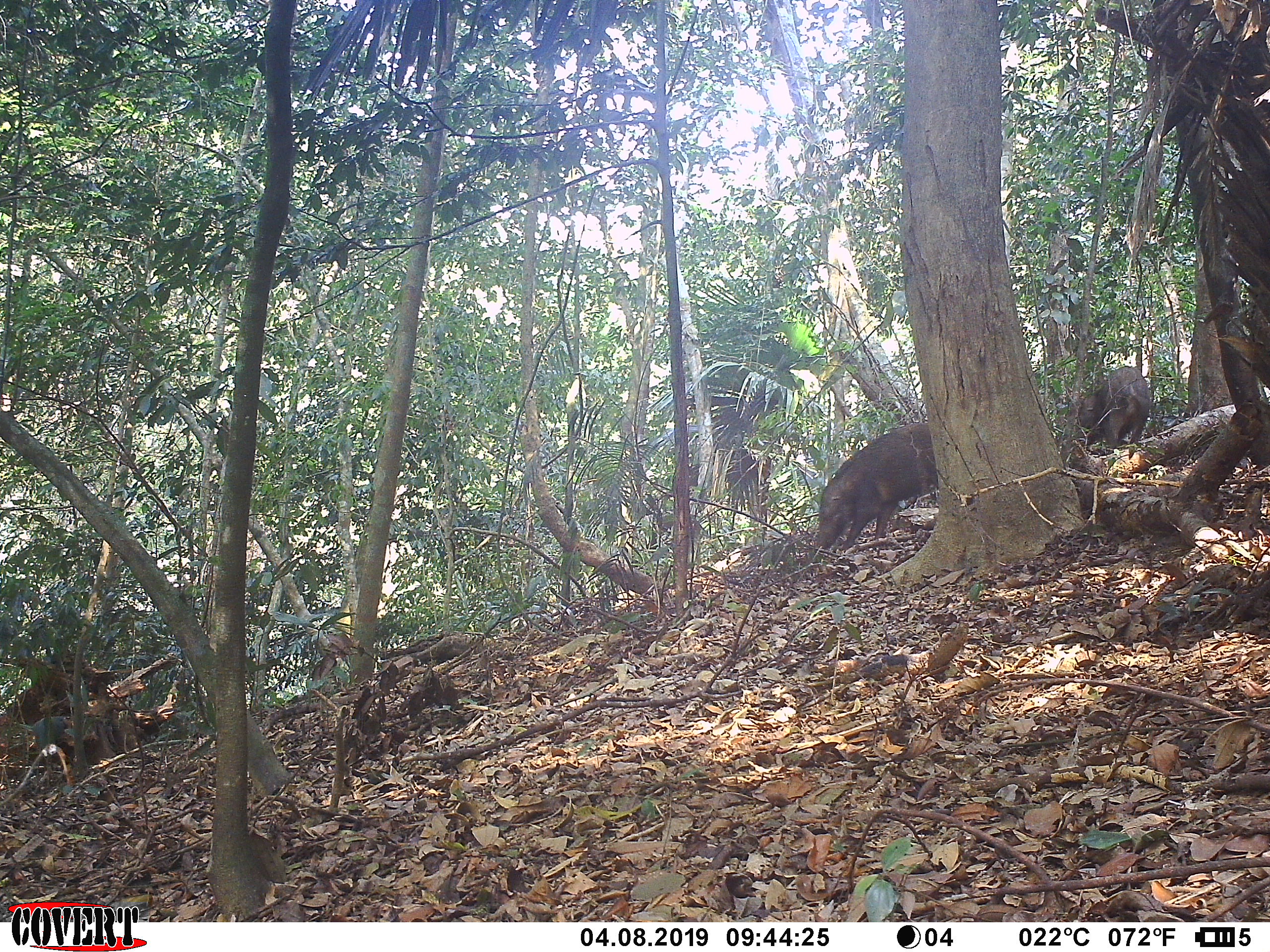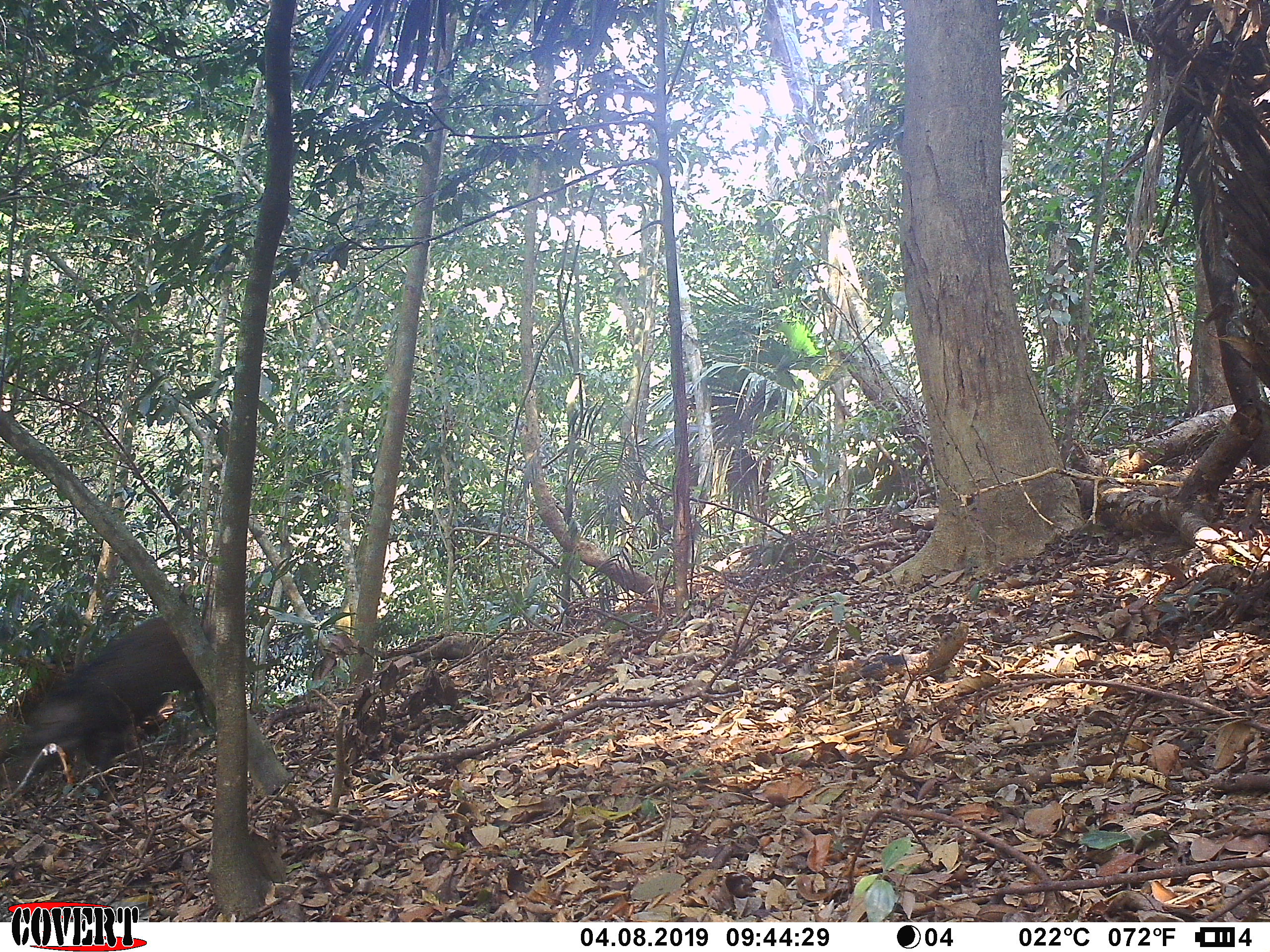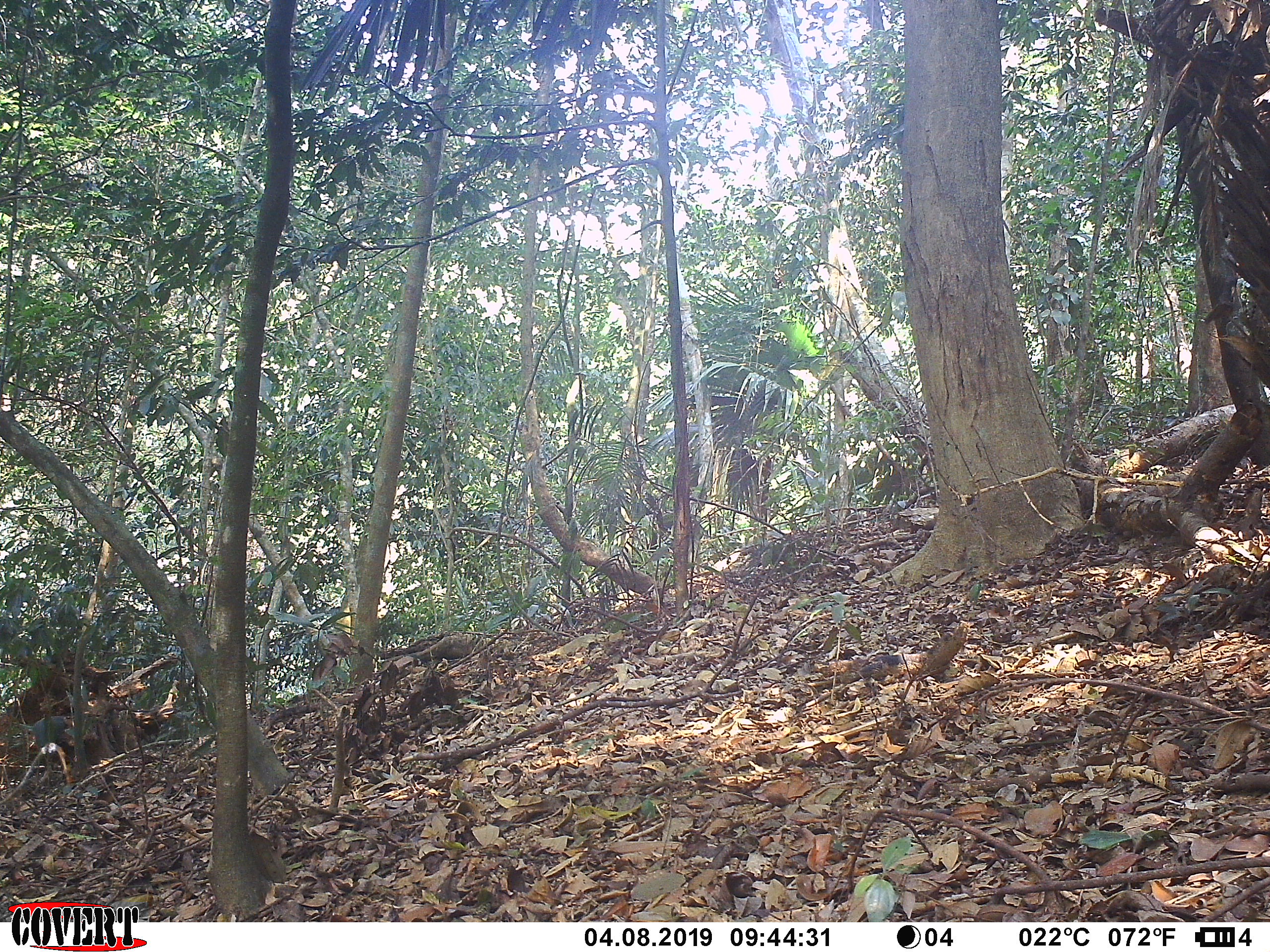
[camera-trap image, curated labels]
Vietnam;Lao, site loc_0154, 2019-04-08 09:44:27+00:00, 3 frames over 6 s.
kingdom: Animalia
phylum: Chordata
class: Mammalia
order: Artiodactyla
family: Suidae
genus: Sus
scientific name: Sus scrofa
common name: eurasian wild pig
Eurasian wild pig (Sus scrofa). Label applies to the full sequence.